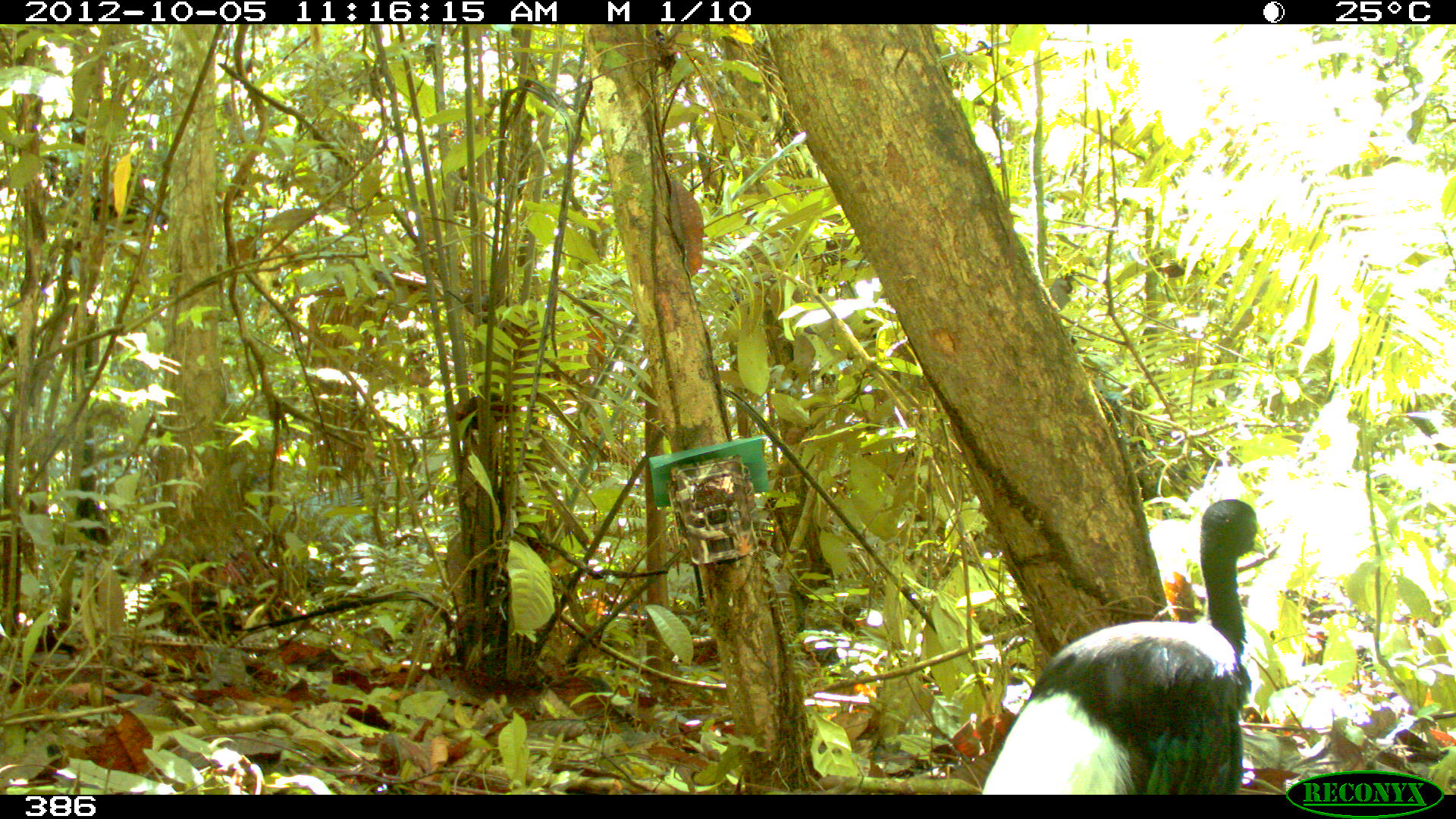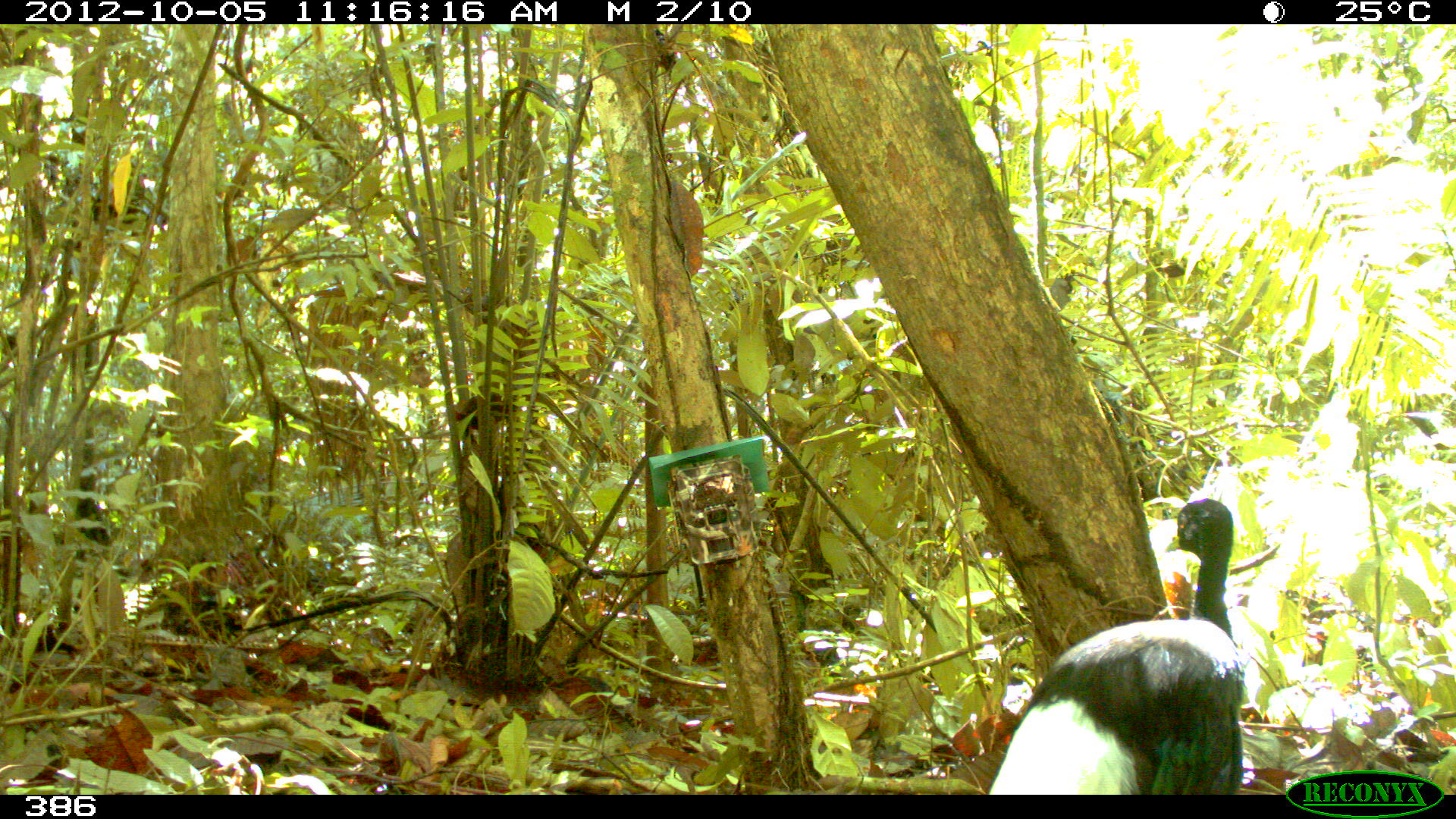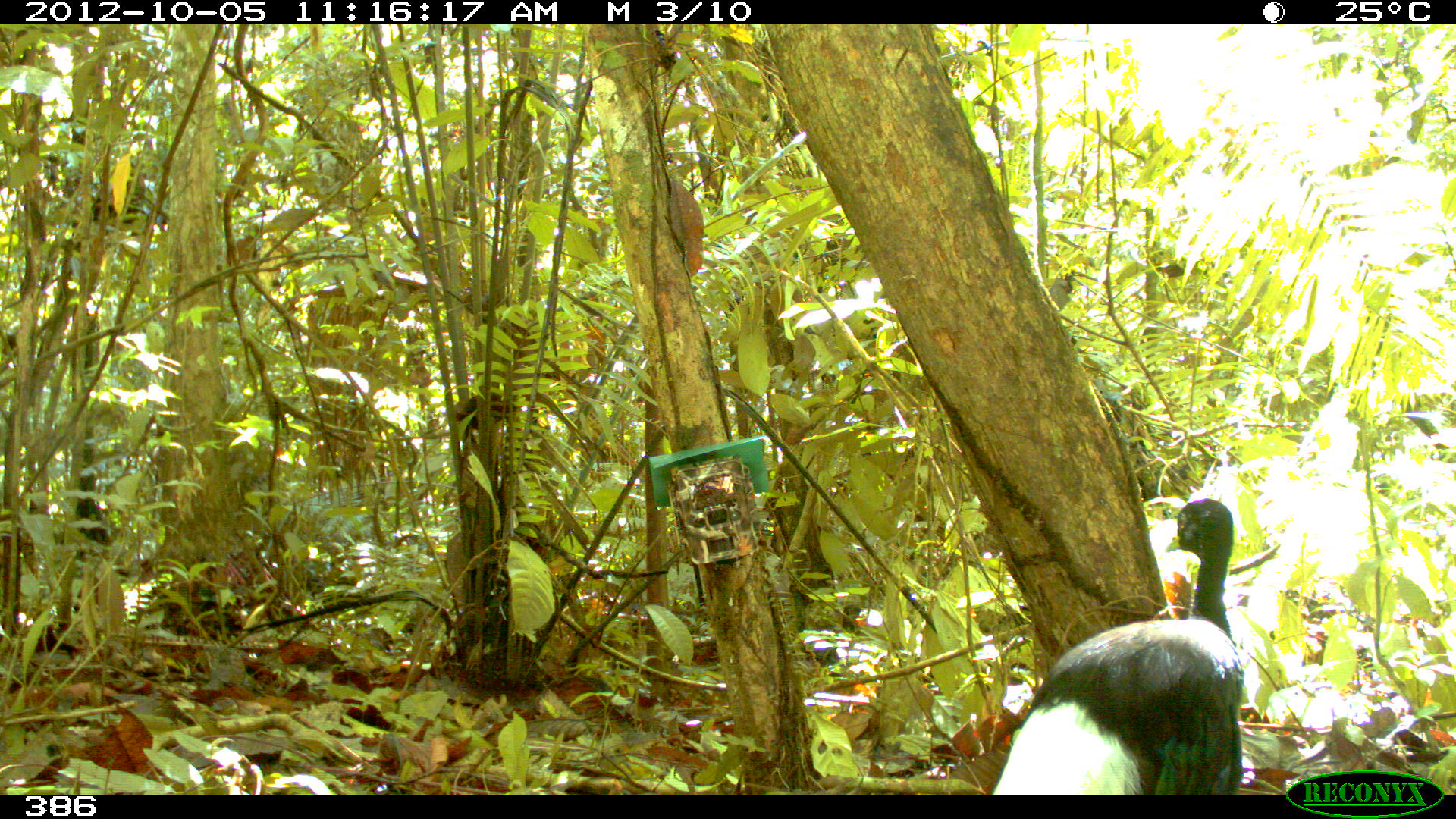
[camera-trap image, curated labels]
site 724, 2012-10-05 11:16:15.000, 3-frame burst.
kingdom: Animalia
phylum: Chordata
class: Aves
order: Gruiformes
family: Psophiidae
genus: Psophia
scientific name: Psophia leucoptera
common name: pale-winged trumpeter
Psophia leucoptera (pale-winged trumpeter).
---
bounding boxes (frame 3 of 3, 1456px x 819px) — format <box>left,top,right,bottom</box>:
psophia leucoptera: <box>990,497,1245,794</box>